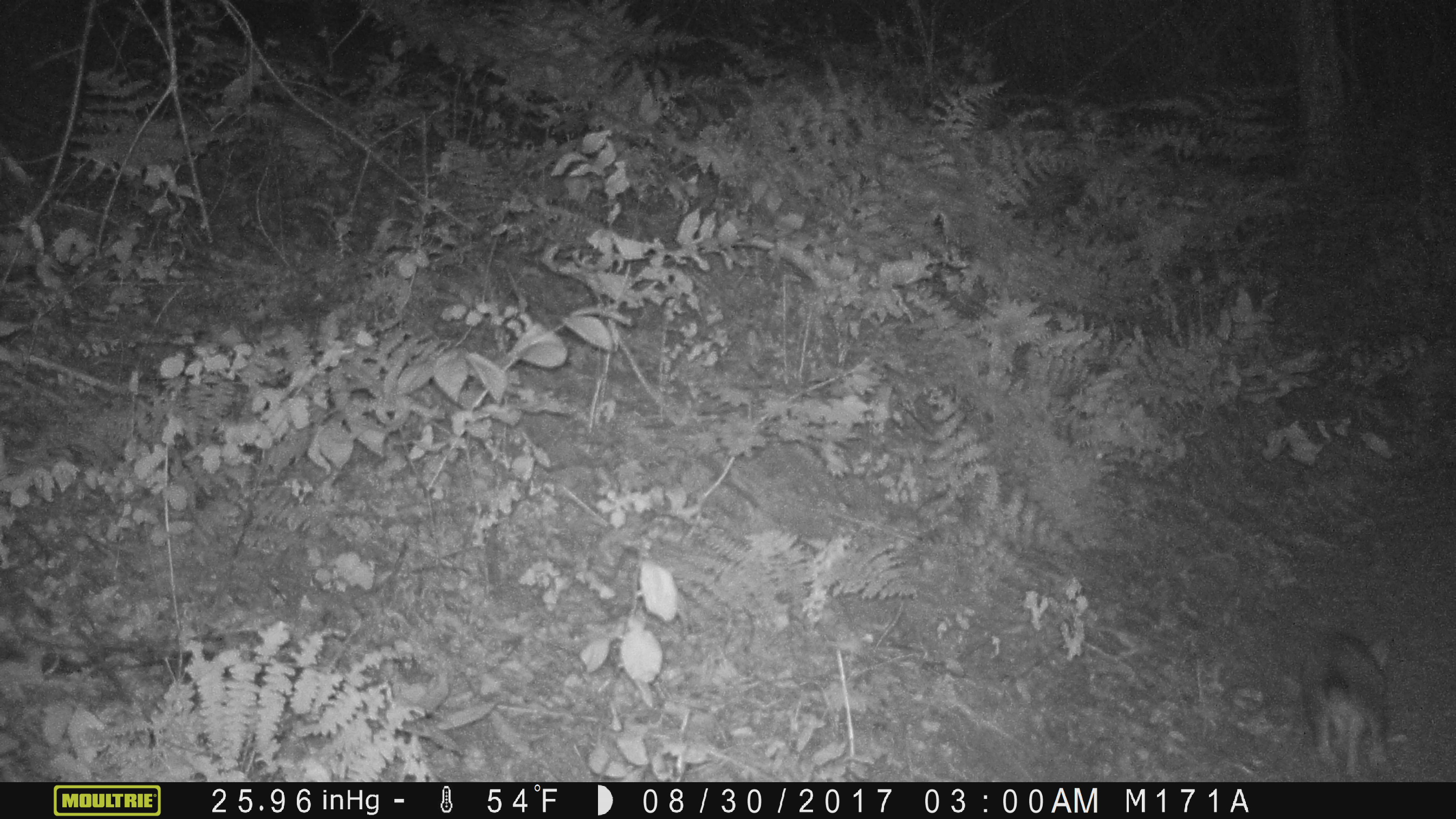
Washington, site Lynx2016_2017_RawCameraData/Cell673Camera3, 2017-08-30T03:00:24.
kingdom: Animalia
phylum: Chordata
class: Mammalia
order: Lagomorpha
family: Leporidae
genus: Lepus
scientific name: Lepus americanus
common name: snowshoe hare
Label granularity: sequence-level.